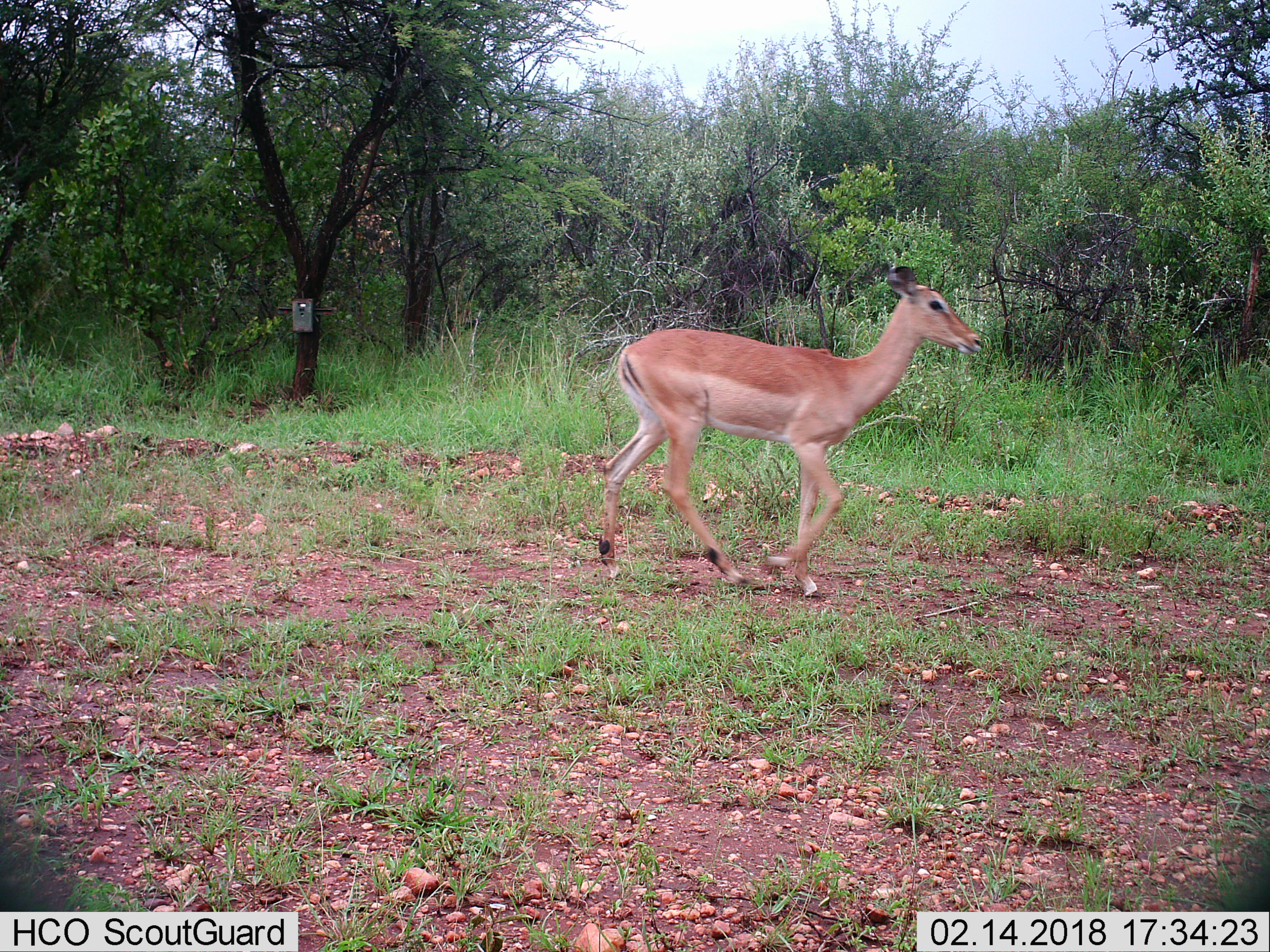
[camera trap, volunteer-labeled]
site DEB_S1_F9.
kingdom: Animalia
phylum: Chordata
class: Mammalia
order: Artiodactyla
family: Bovidae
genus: Aepyceros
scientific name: Aepyceros melampus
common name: impala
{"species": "impala (Aepyceros melampus)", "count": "1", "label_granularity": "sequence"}